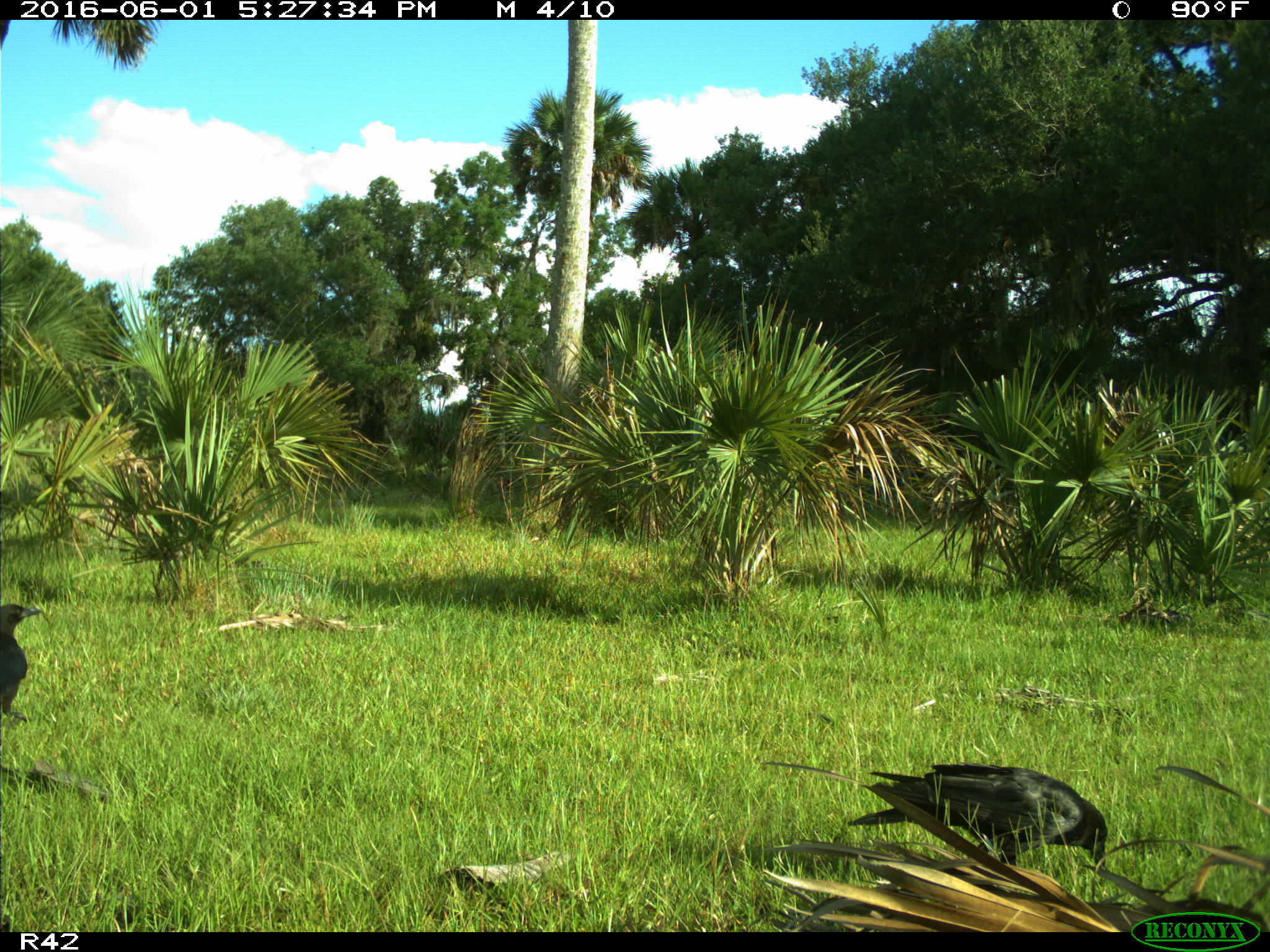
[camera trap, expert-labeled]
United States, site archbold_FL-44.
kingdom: Animalia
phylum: Chordata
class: Aves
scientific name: Aves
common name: birds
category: unidentified bird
Unidentified bird (birds) (Aves).